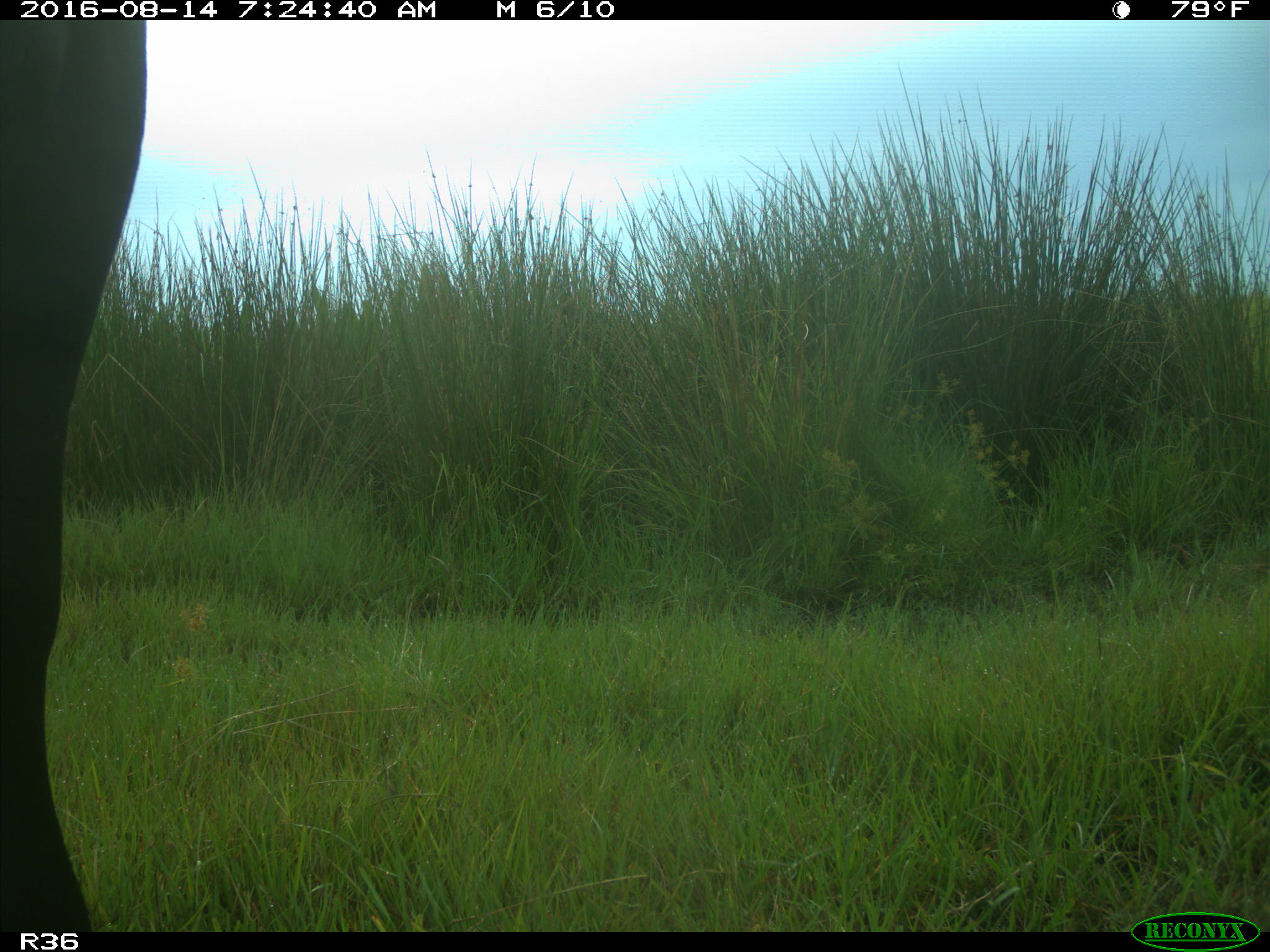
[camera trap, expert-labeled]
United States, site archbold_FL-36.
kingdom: Animalia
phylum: Chordata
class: Mammalia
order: Artiodactyla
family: Bovidae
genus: Bos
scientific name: Bos taurus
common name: domestic cow